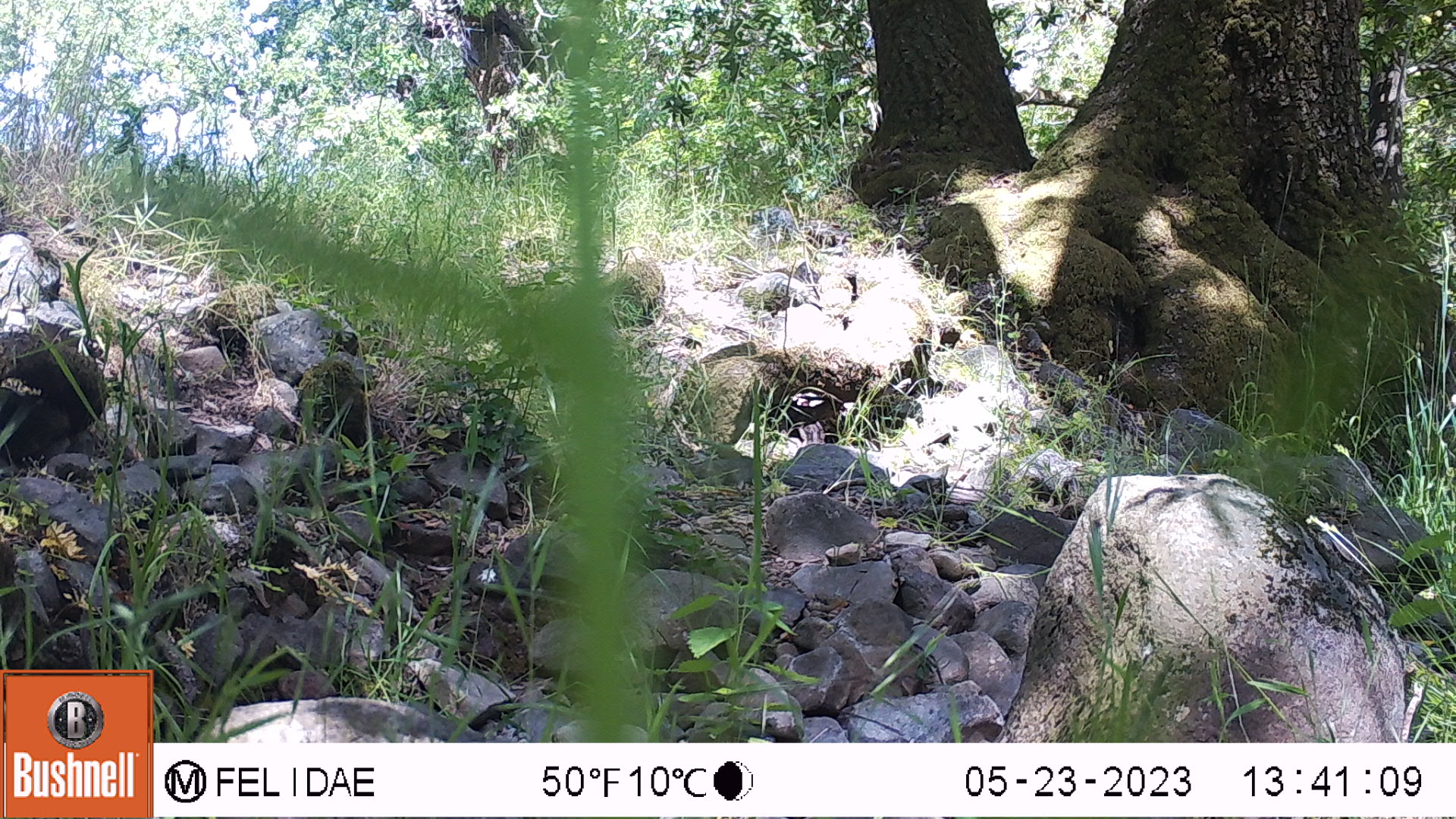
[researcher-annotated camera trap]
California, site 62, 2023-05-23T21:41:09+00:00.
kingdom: Animalia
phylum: Chordata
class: Mammalia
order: Rodentia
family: Sciuridae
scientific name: Sciuridae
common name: squirrel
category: unknown squirrel